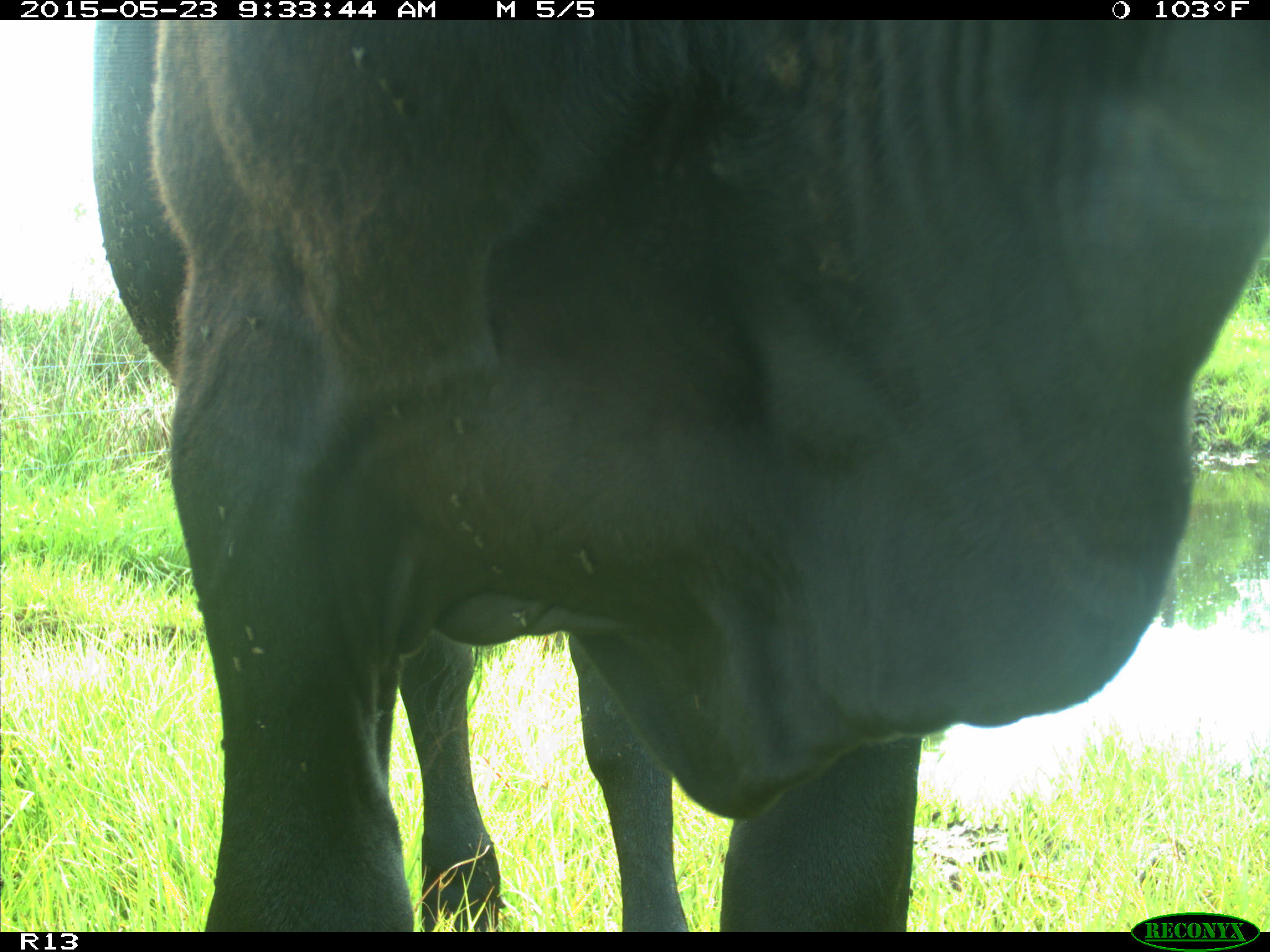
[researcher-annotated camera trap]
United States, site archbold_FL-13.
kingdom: Animalia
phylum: Chordata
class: Mammalia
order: Artiodactyla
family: Bovidae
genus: Bos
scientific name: Bos taurus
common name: domestic cow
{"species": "Bos taurus (domestic cow)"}